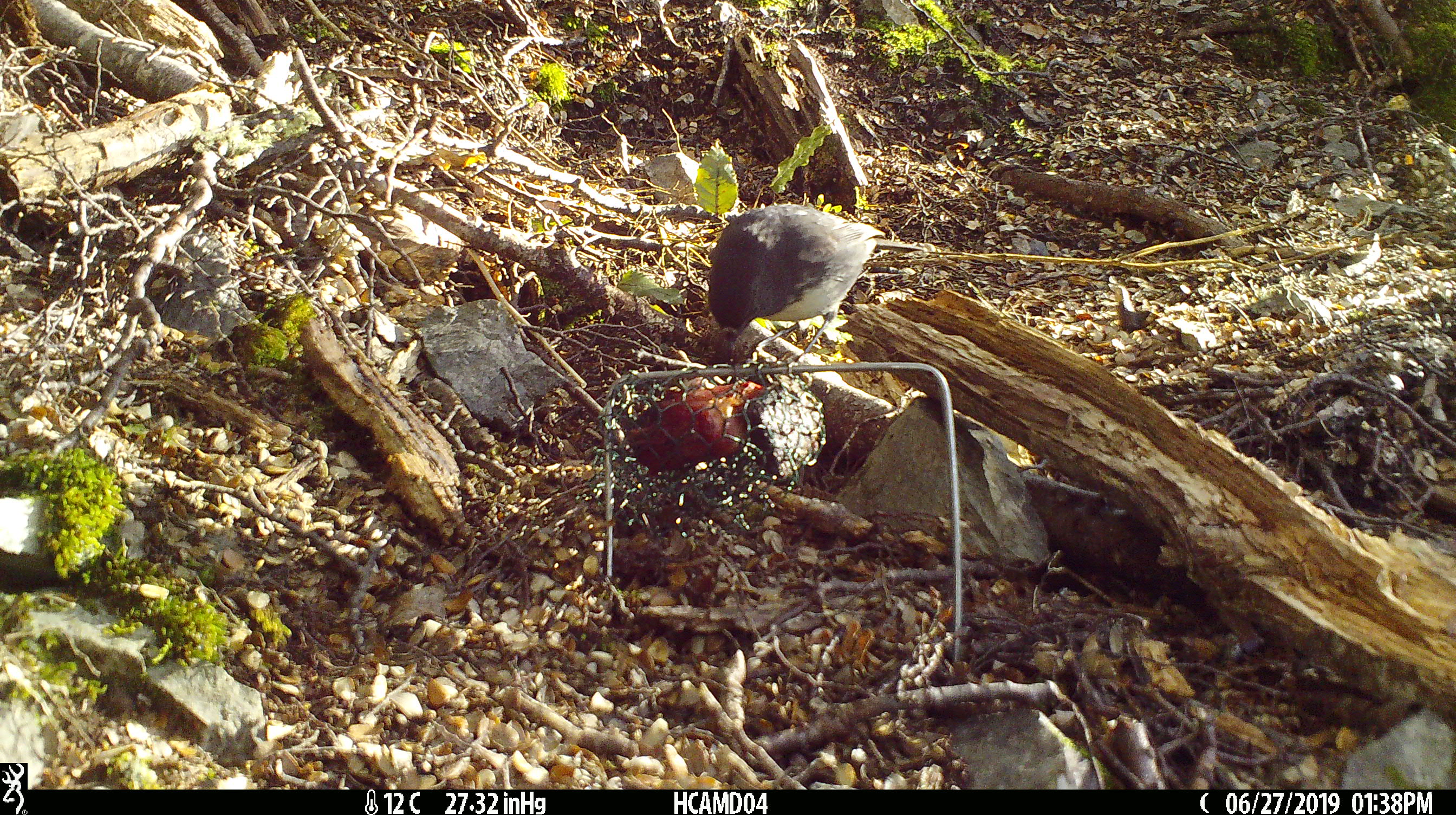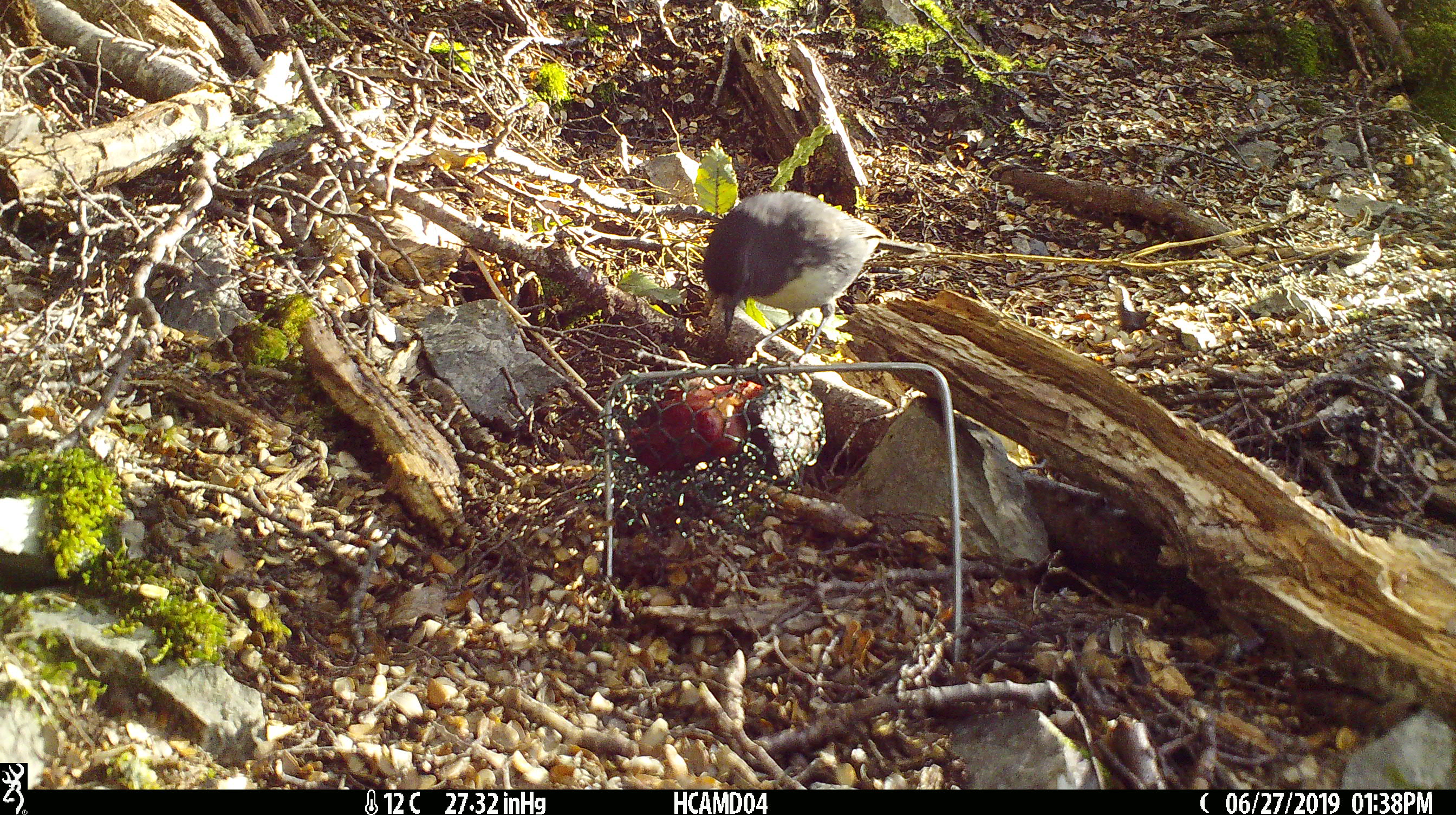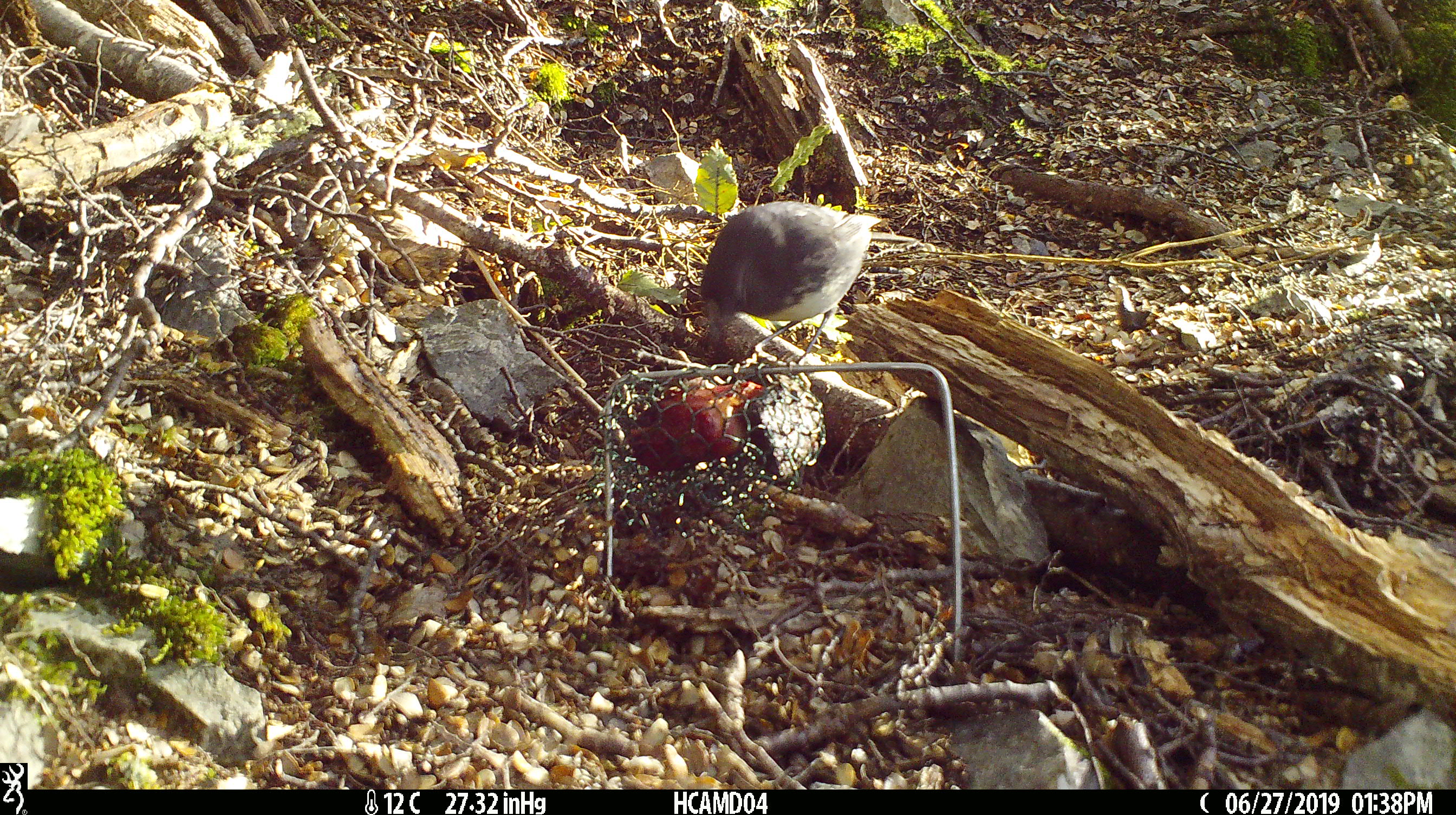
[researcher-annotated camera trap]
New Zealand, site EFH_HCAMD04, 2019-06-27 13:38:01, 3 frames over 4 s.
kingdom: Animalia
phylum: Chordata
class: Aves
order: Passeriformes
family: Petroicidae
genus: Petroica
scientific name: Petroica australis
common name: new zealand robin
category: robin